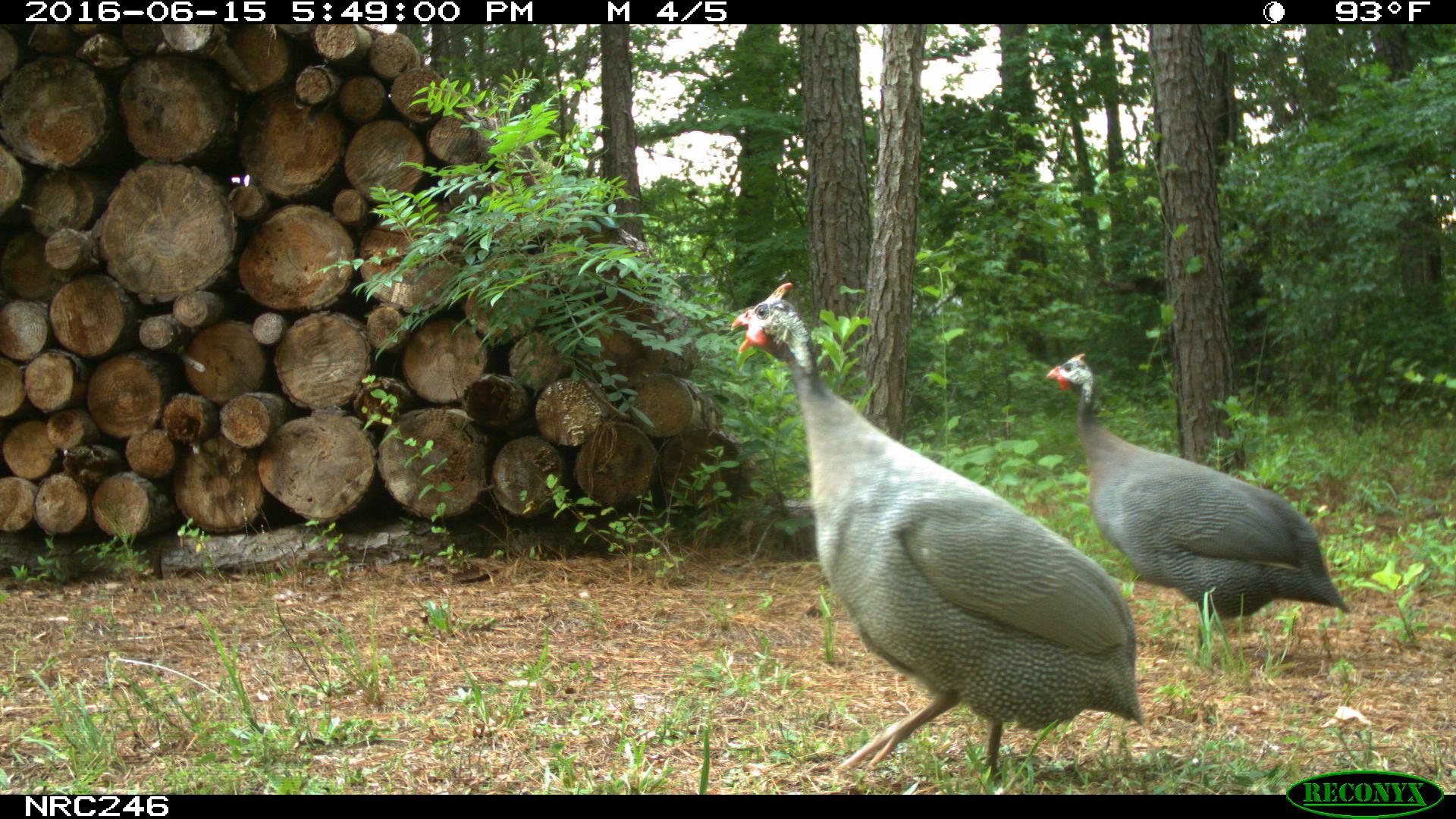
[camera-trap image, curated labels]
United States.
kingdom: Animalia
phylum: Chordata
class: Aves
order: Galliformes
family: Phasianidae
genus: Meleagris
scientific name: Meleagris gallopavo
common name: wild turkey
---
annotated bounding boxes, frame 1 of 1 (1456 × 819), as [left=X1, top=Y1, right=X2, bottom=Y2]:
Wild Turkey: [left=722, top=274, right=1162, bottom=785]; [left=1036, top=336, right=1361, bottom=648]